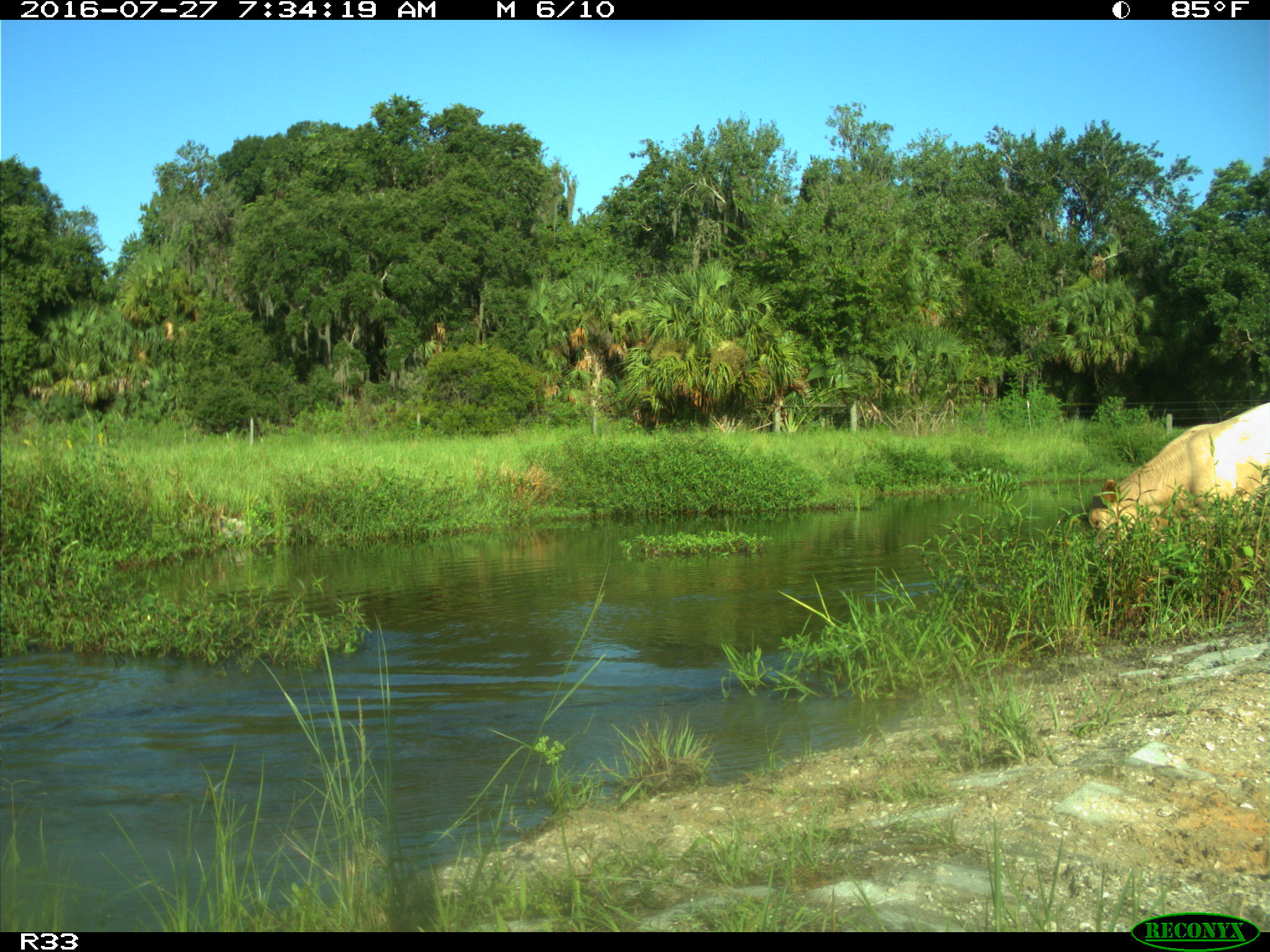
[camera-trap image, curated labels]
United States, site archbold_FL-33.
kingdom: Animalia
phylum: Chordata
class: Mammalia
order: Artiodactyla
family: Bovidae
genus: Bos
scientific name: Bos taurus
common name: domestic cow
Bos taurus (domestic cow).